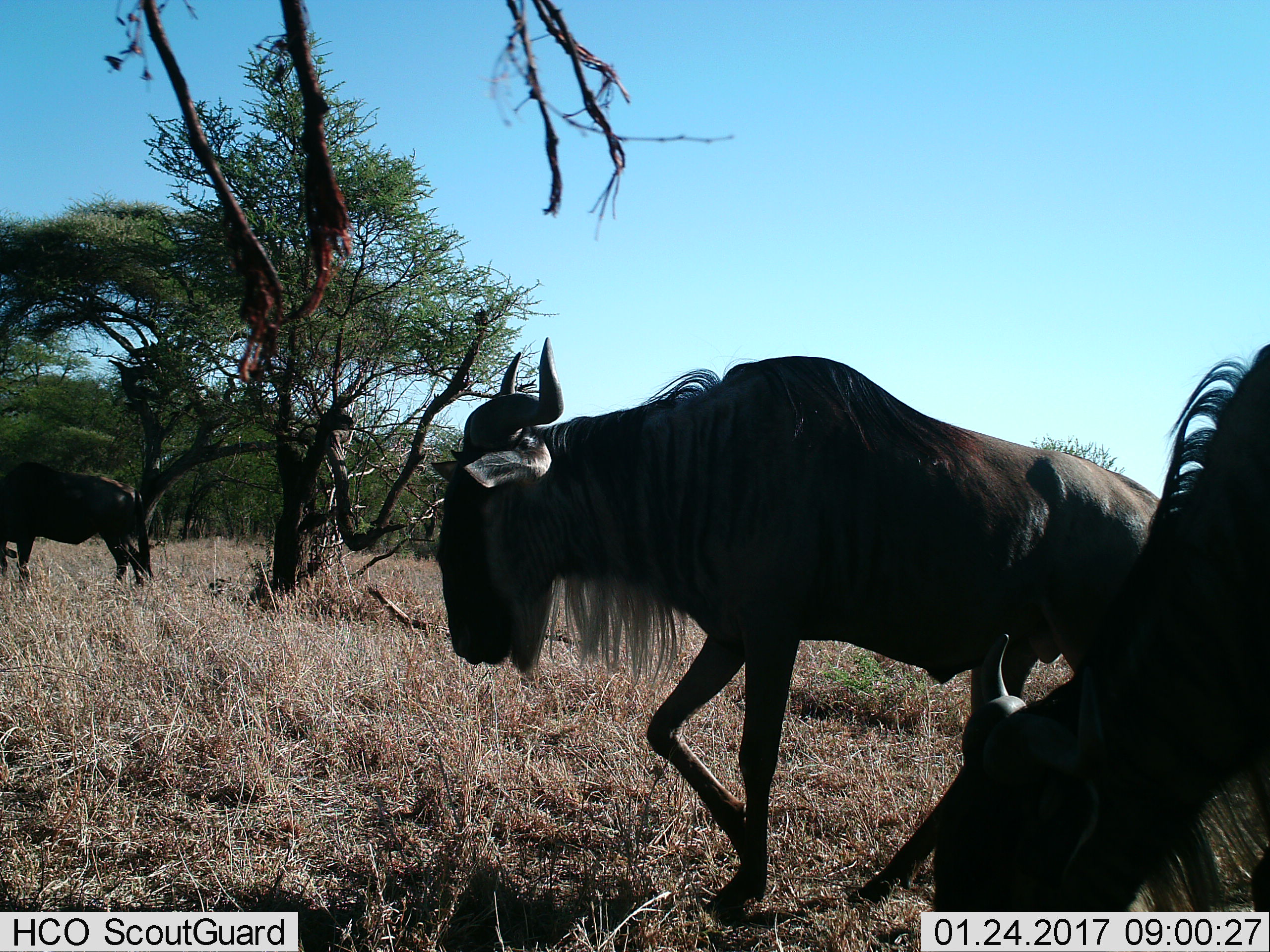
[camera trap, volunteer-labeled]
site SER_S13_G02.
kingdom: Animalia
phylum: Chordata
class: Mammalia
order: Artiodactyla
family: Bovidae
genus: Connochaetes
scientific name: Connochaetes taurinus taurinus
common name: blue wildebeest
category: wildebeestblue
Wildebeestblue (blue wildebeest) (Connochaetes taurinus taurinus), count 3. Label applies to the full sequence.